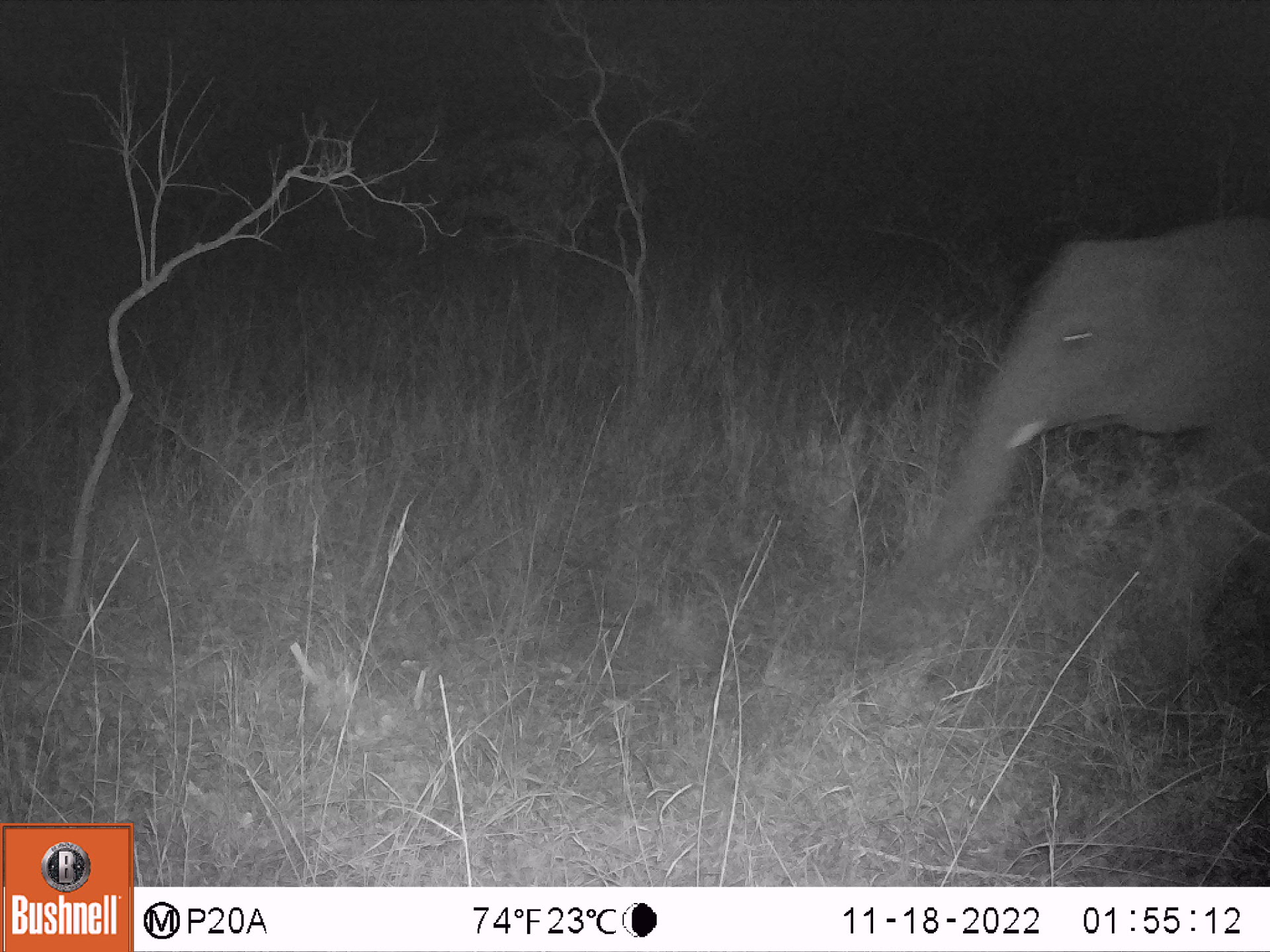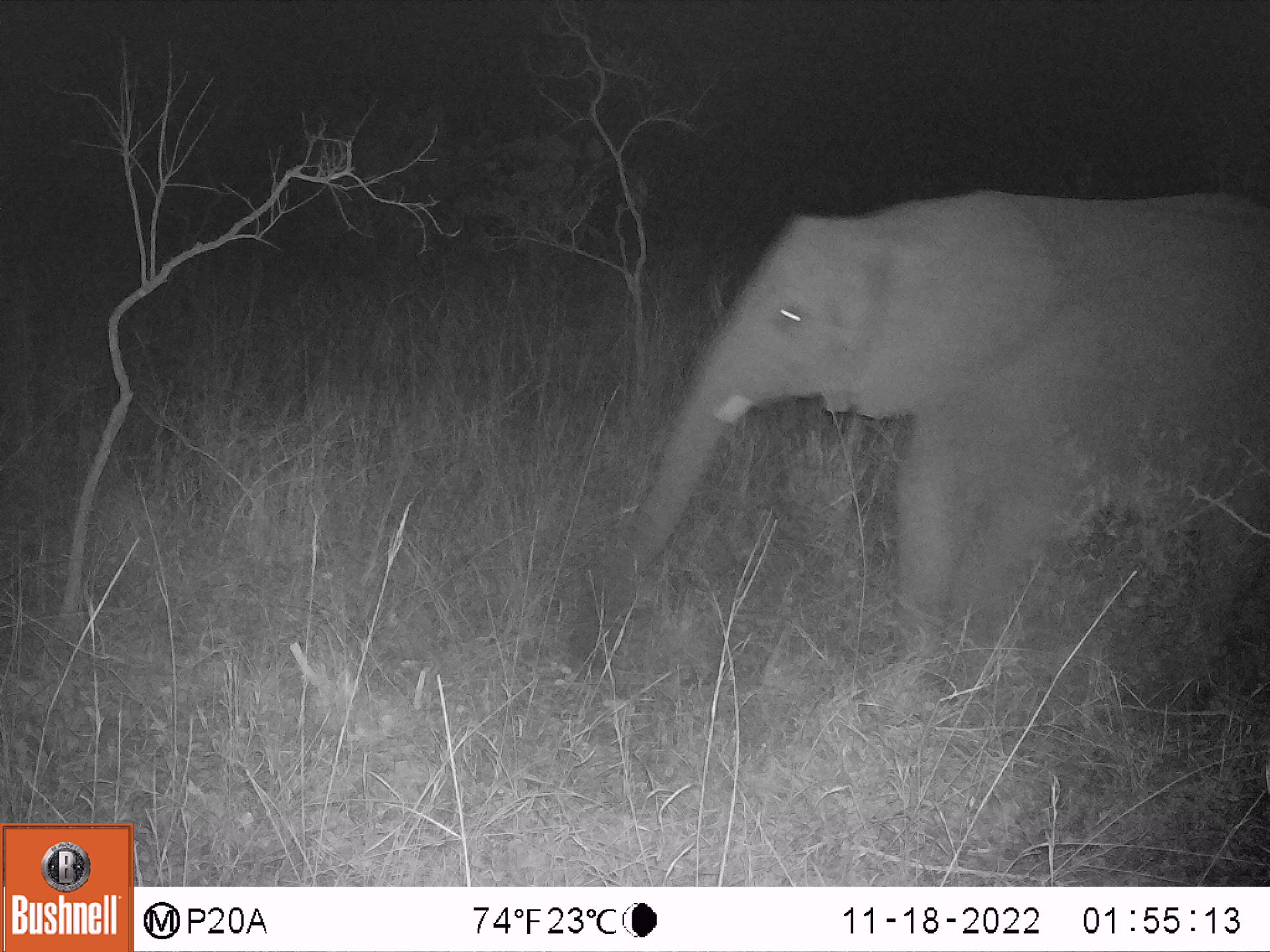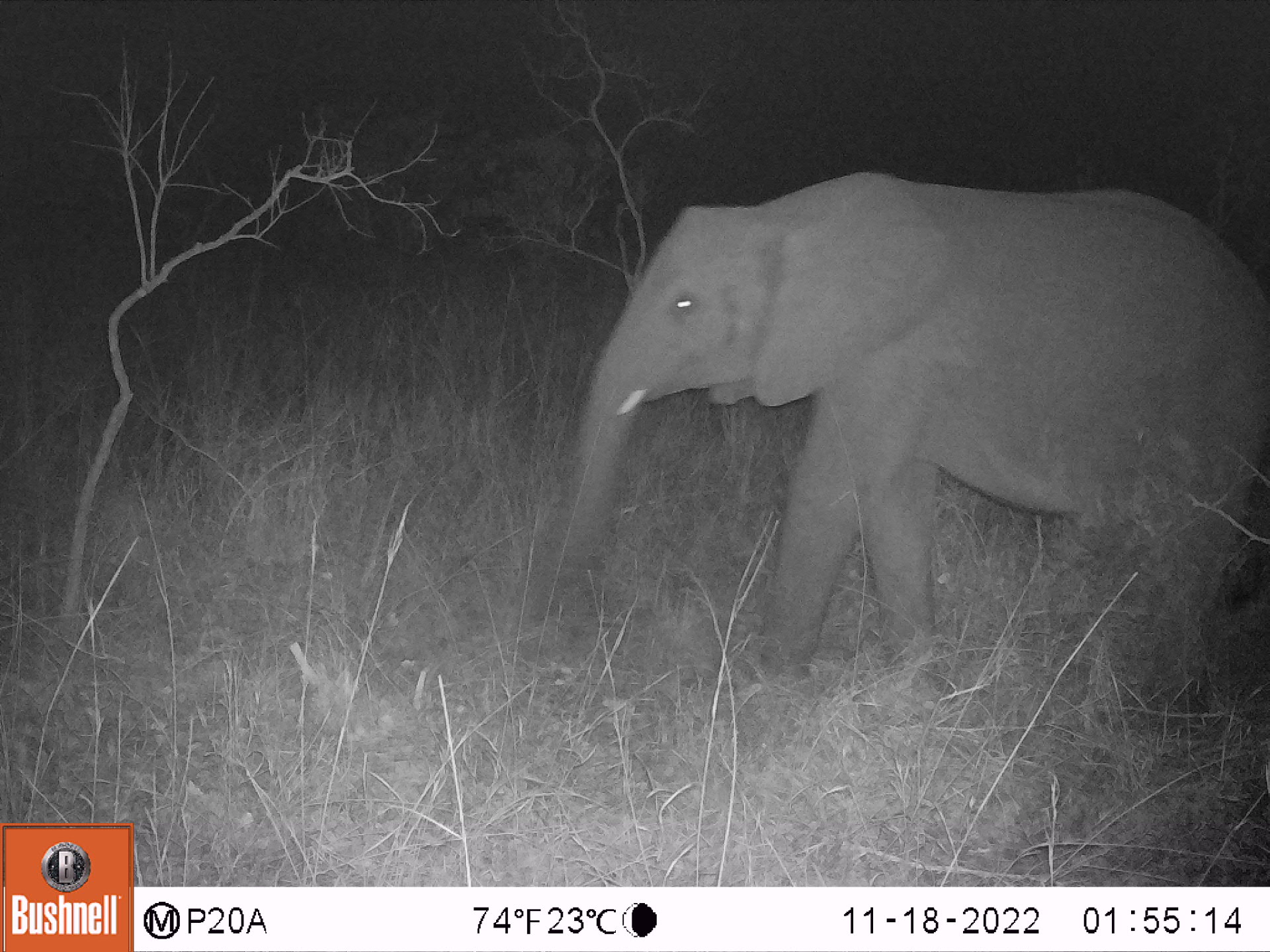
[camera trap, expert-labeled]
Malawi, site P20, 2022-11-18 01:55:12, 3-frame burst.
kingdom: Animalia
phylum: Chordata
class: Mammalia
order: Proboscidea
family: Elephantidae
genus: Loxodonta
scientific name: Loxodonta africana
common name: african savanna elephant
African savanna elephant (Loxodonta africana), count 1.